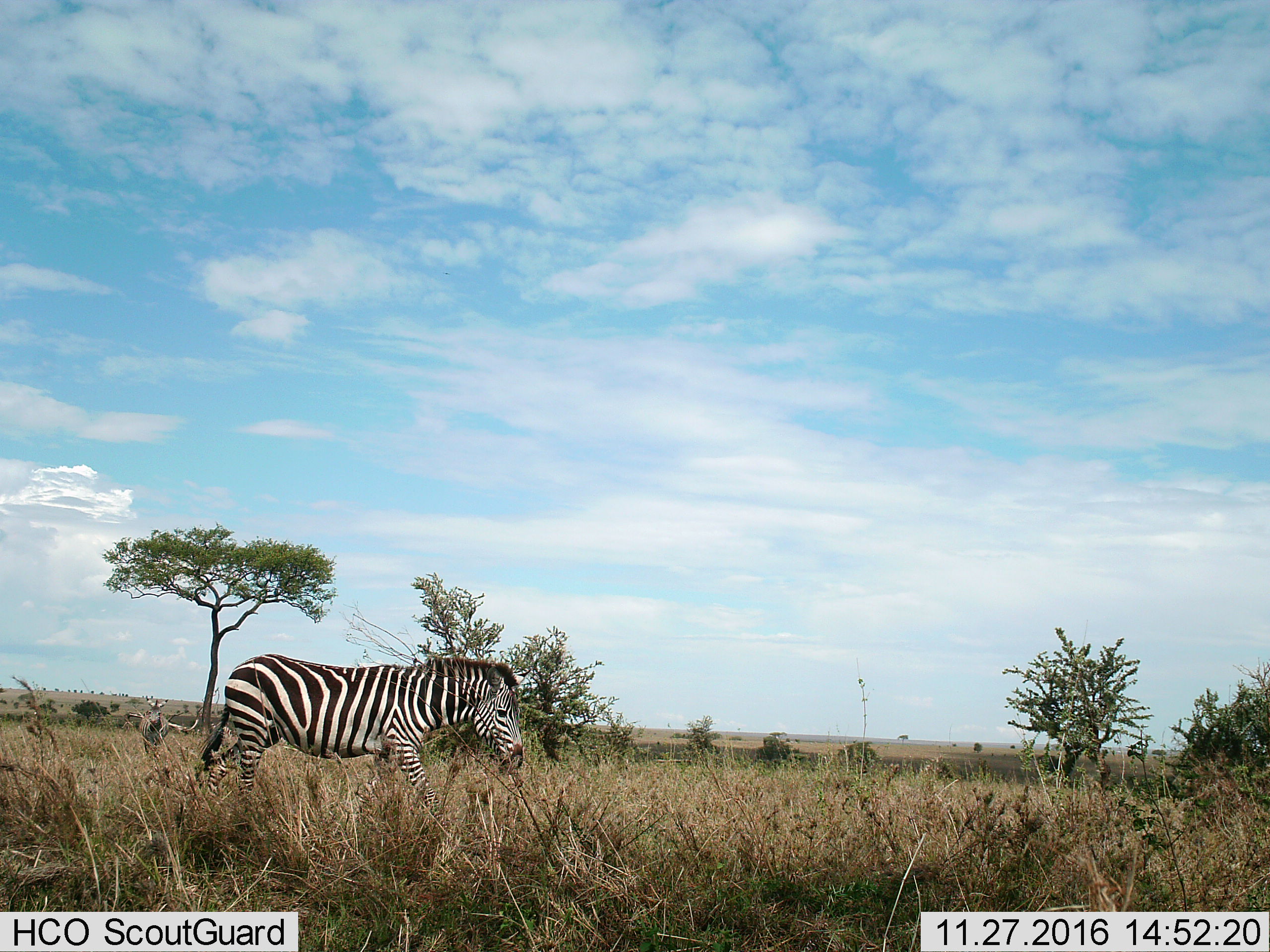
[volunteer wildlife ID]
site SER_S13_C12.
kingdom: Animalia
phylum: Chordata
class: Mammalia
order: Perissodactyla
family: Equidae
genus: Equus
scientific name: Equus quagga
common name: plains zebra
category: zebraplains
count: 1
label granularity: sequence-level